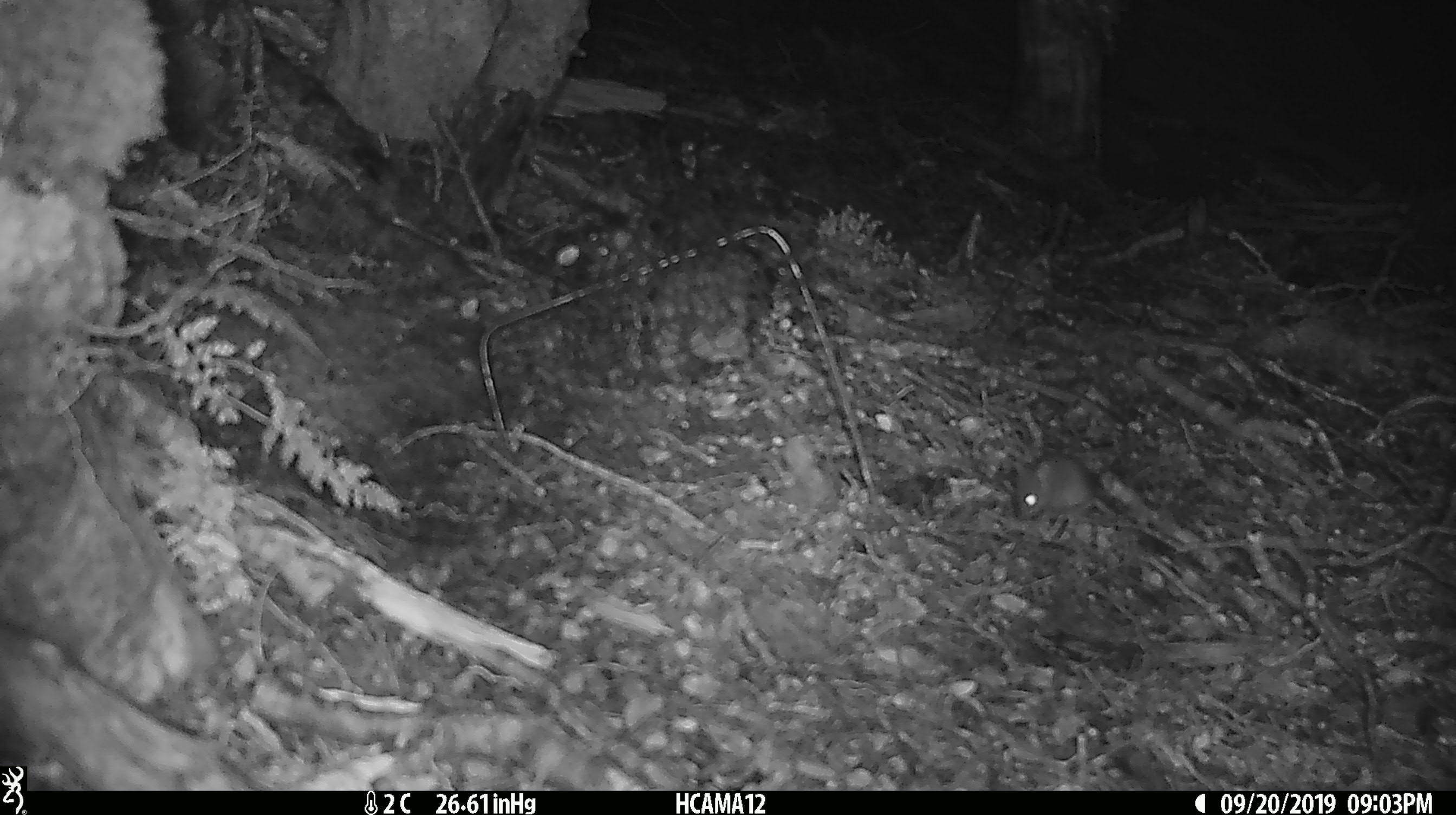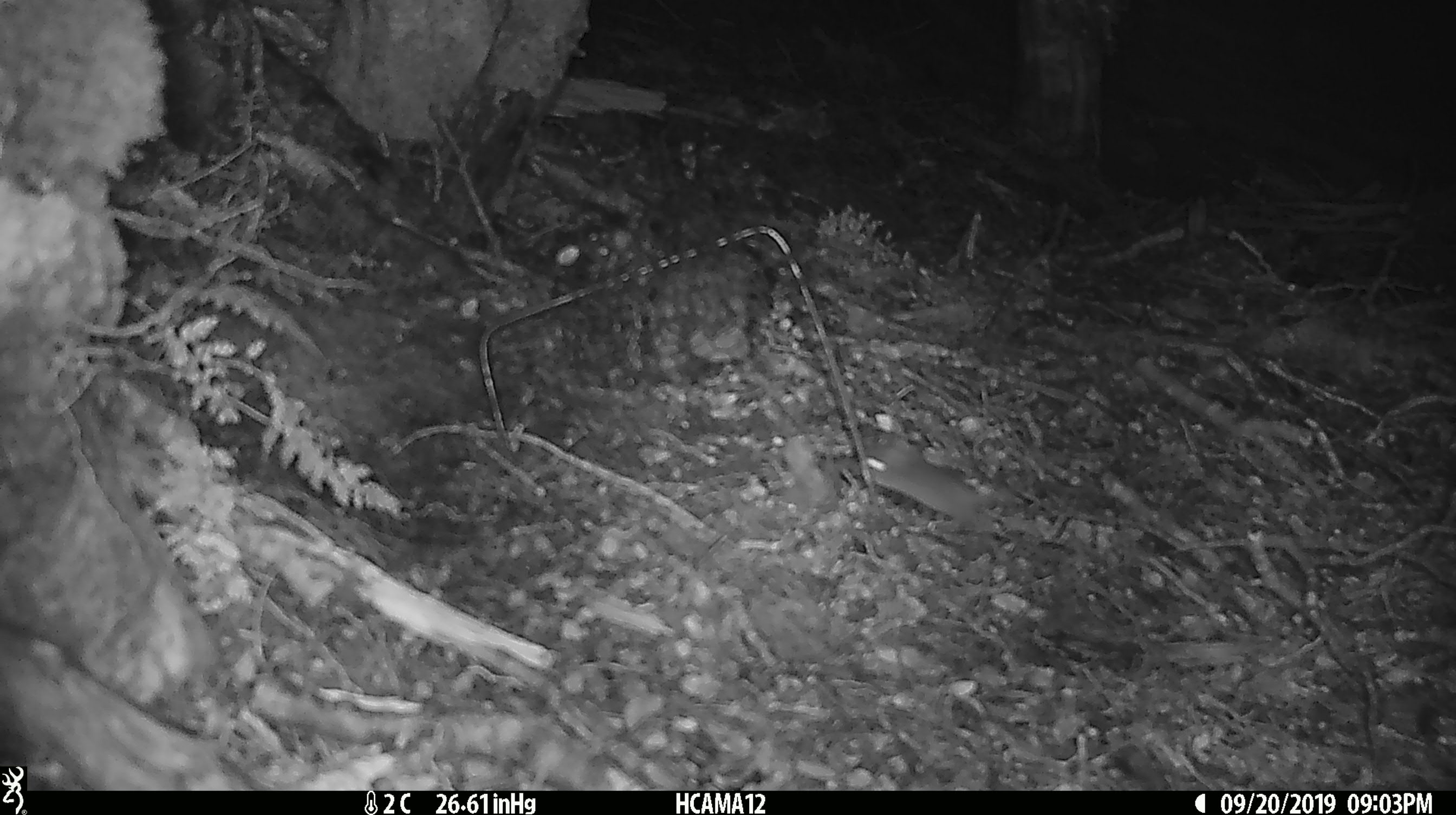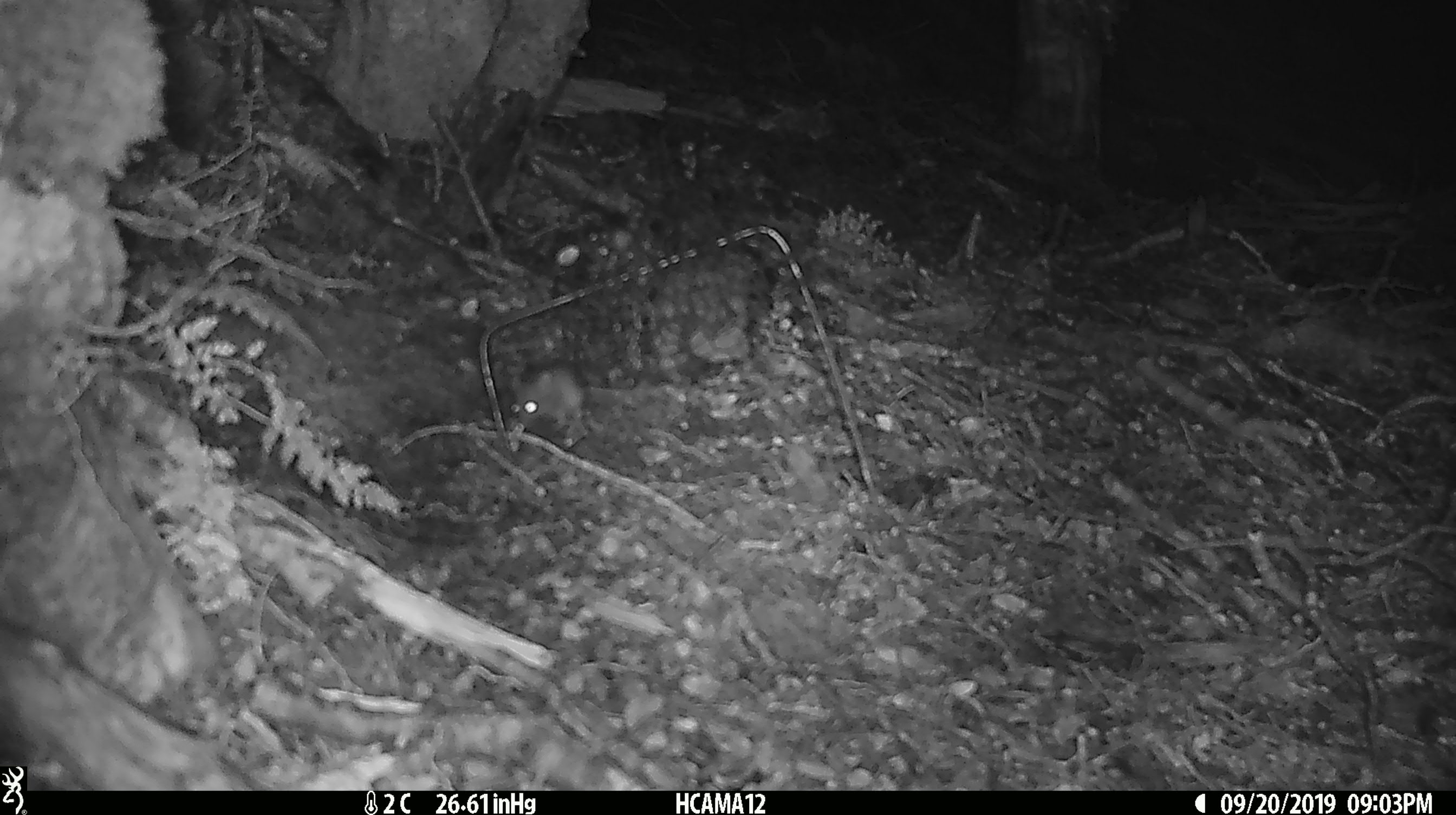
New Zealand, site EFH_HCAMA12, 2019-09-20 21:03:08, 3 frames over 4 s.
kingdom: Animalia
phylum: Chordata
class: Mammalia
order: Rodentia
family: Muridae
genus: Mus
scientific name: Mus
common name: mouse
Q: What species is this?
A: Mouse (Mus).